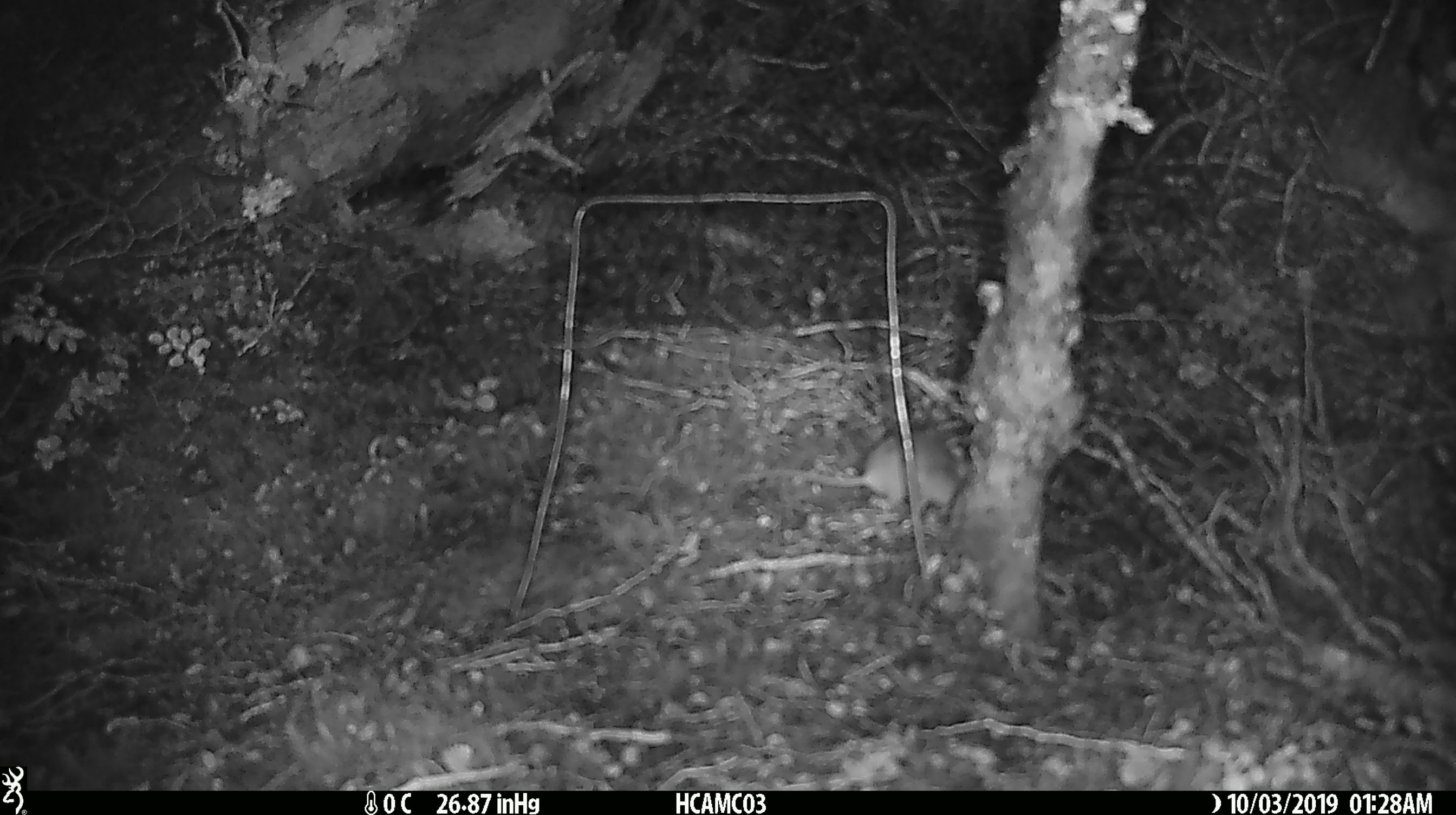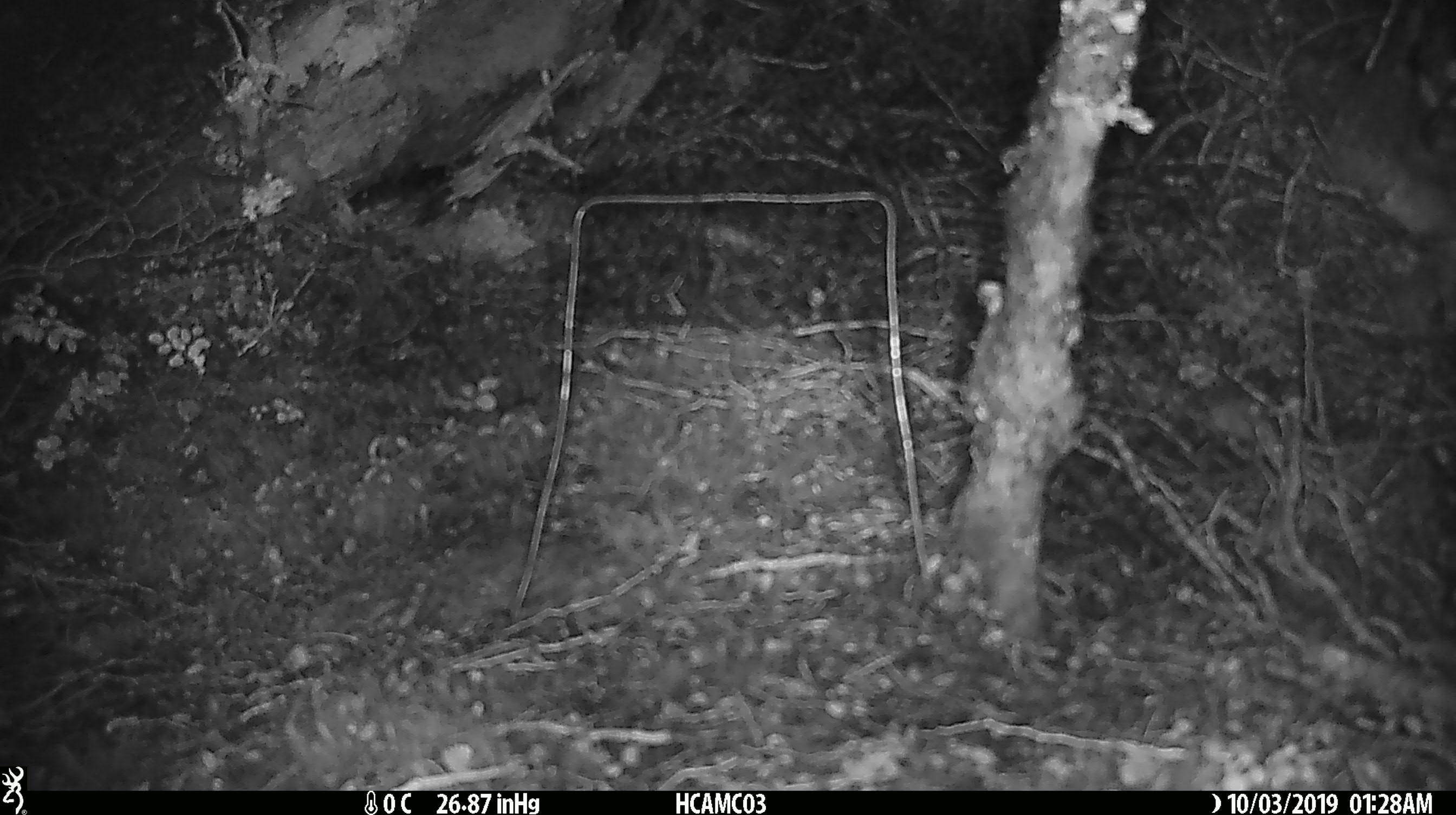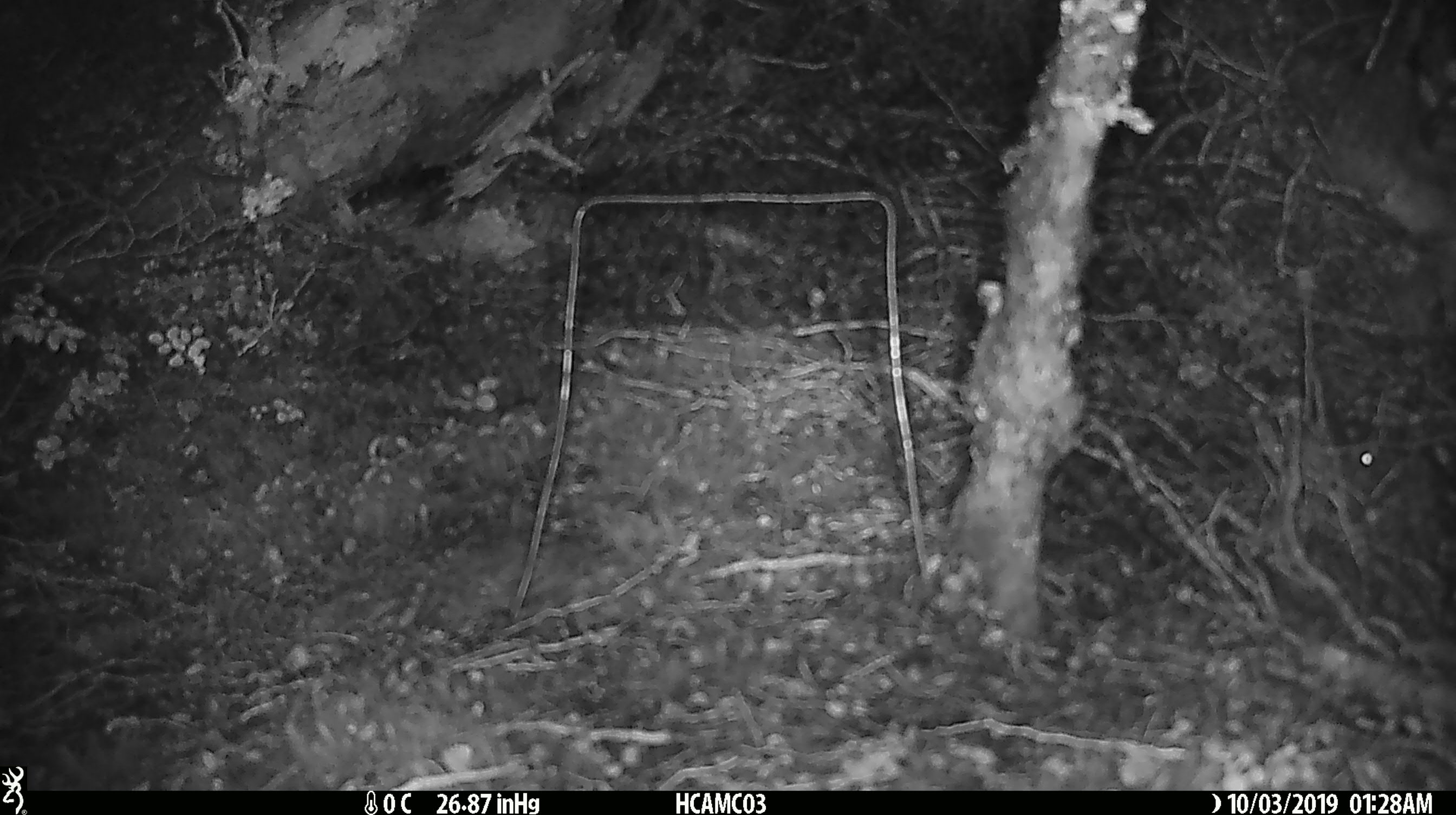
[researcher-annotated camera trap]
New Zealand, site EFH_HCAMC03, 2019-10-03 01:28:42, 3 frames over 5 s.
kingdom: Animalia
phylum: Chordata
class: Mammalia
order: Rodentia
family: Muridae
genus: Mus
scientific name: Mus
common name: mouse